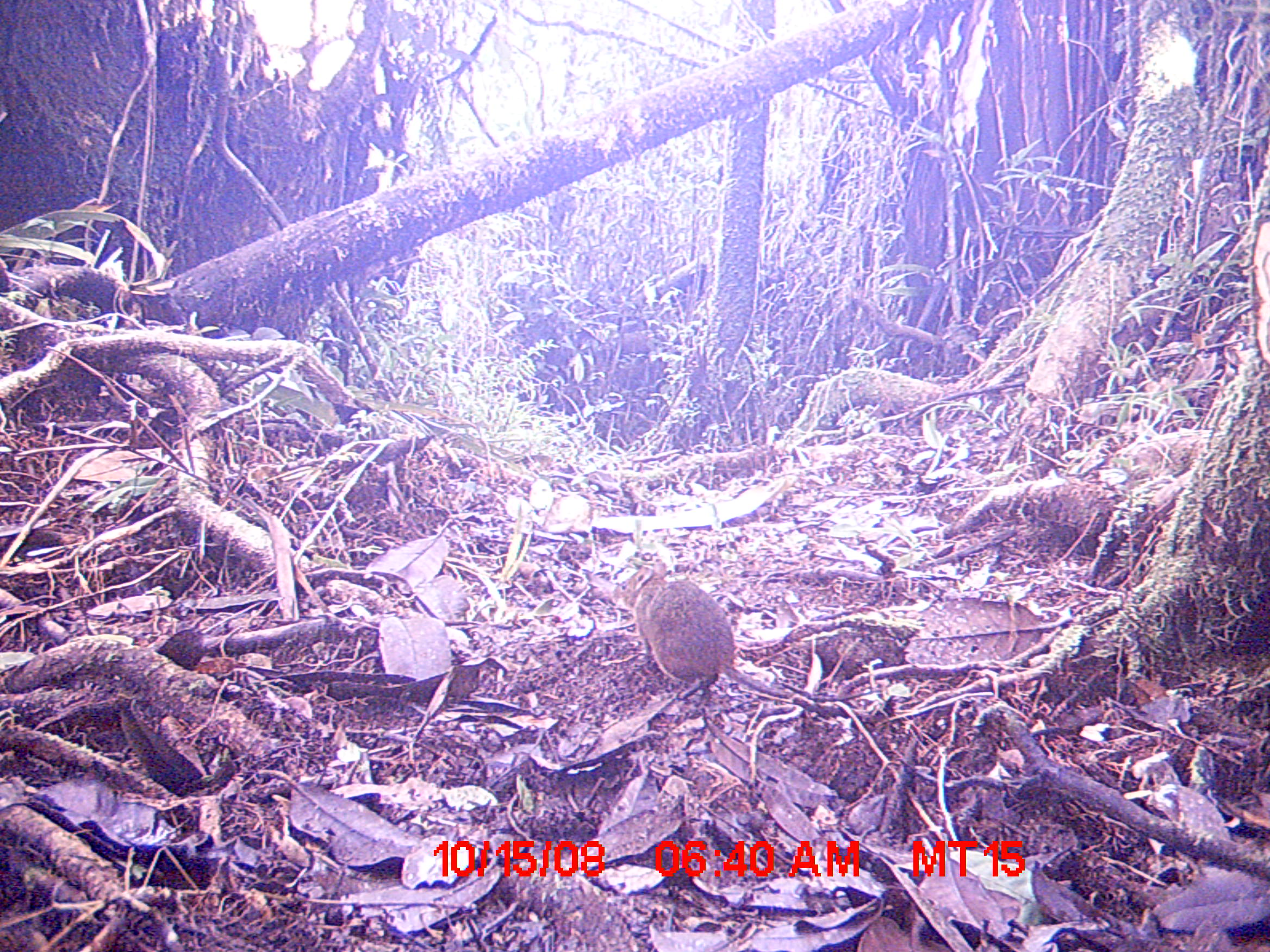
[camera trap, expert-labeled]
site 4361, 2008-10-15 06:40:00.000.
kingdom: Animalia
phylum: Chordata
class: Mammalia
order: Rodentia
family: Muridae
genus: Rattus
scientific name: Rattus rattus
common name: black rat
Rattus rattus (black rat), count 1.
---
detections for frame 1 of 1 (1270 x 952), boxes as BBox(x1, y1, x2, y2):
rattus rattus: BBox(608, 552, 795, 702)